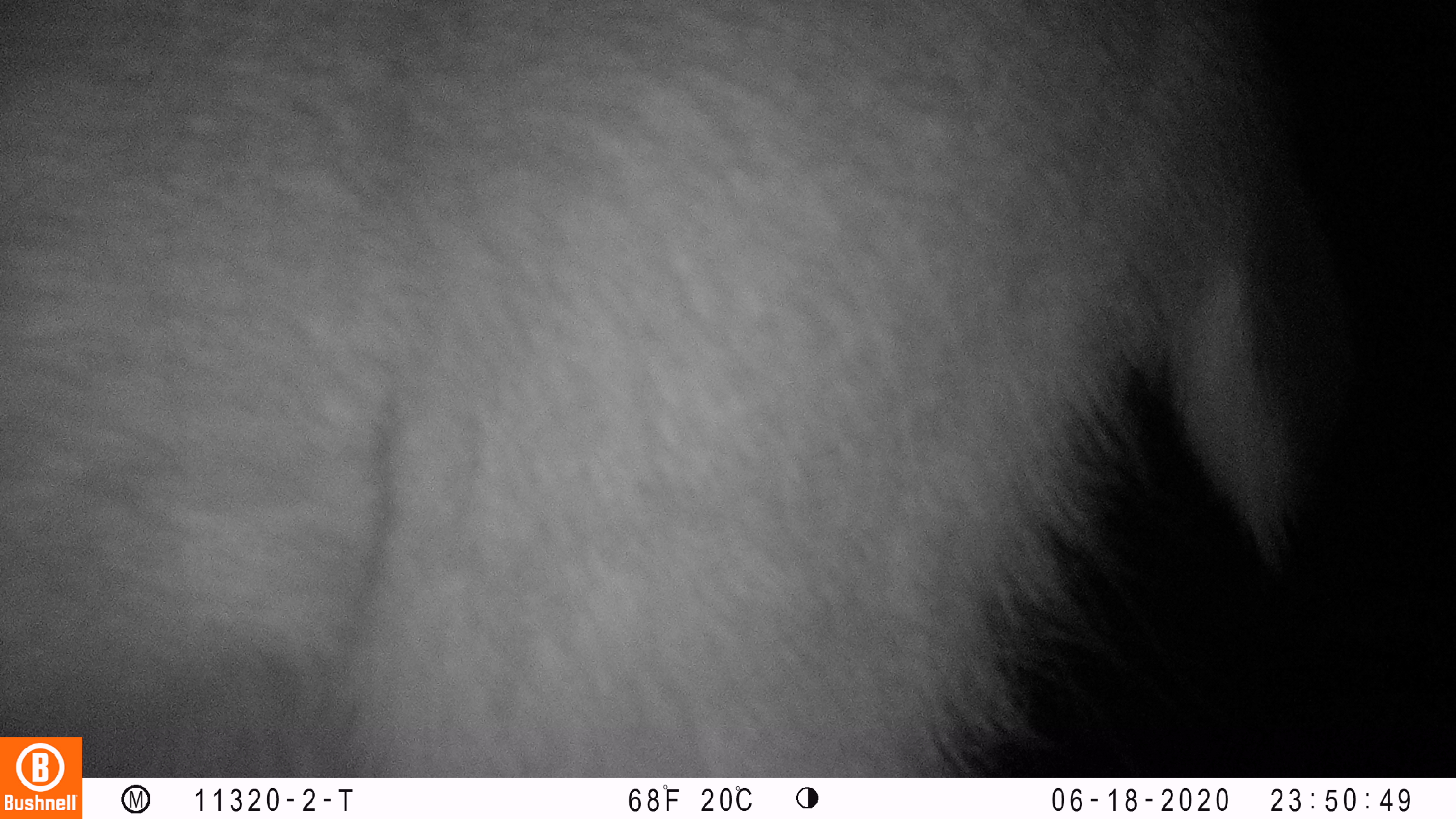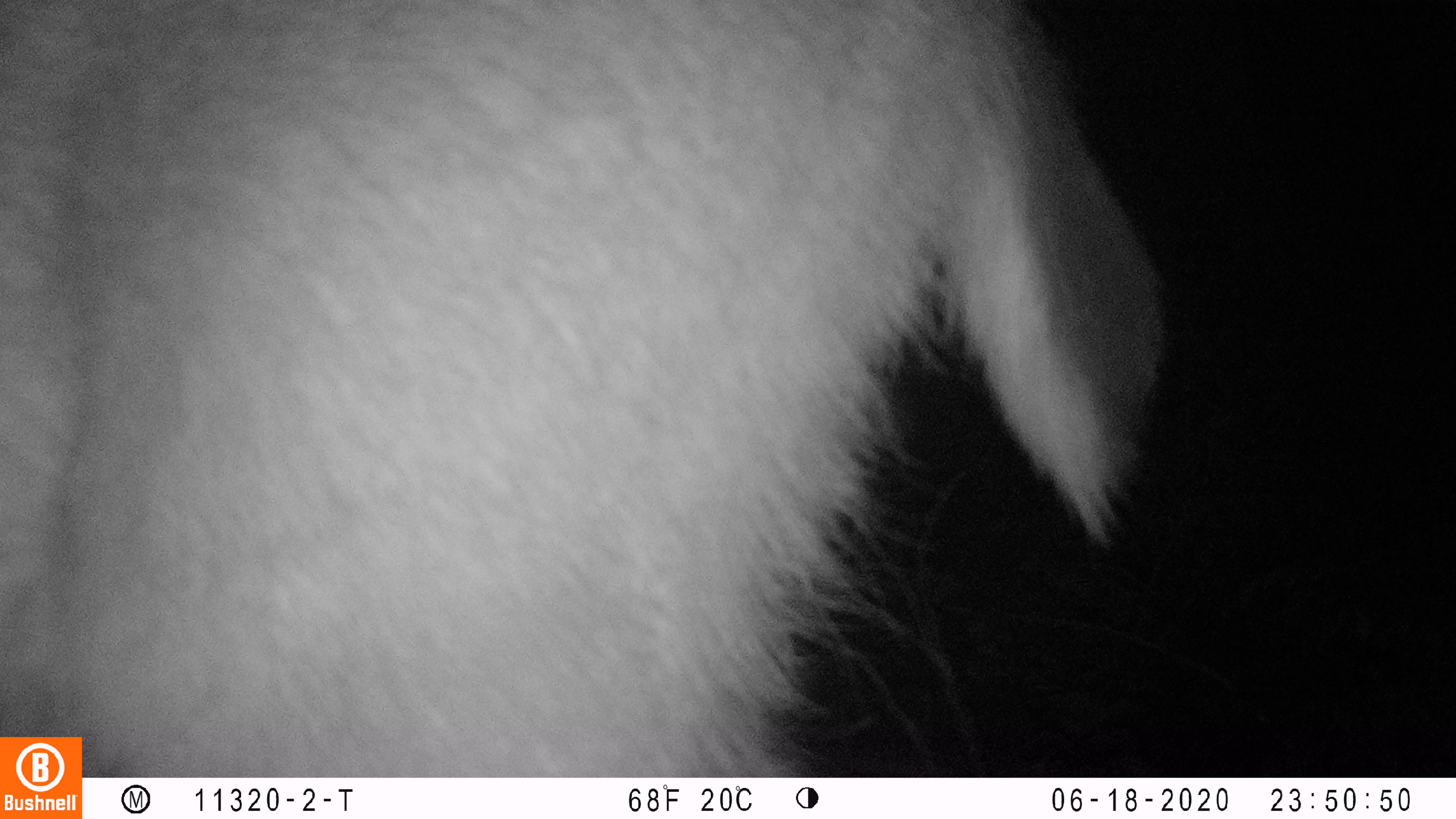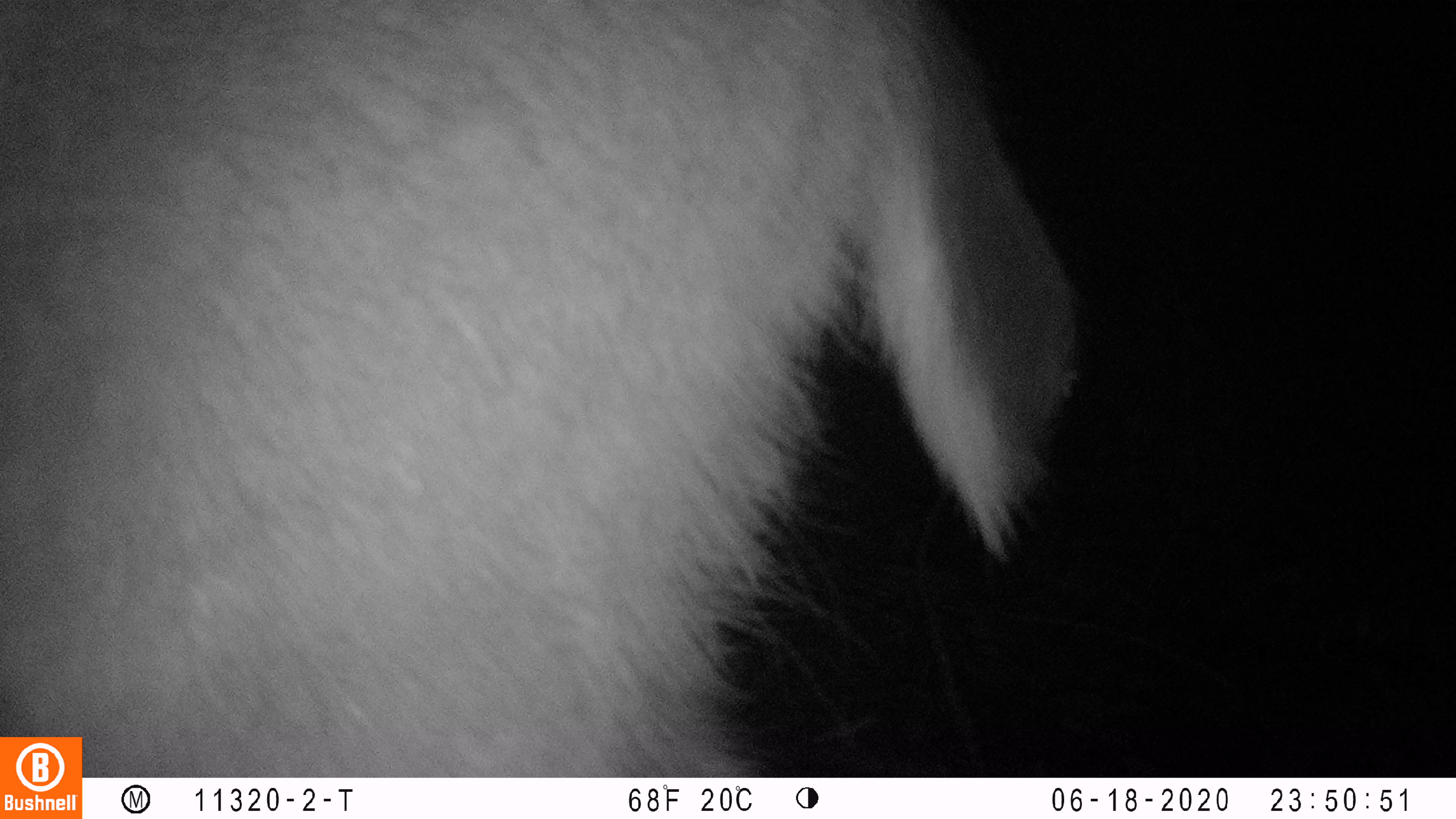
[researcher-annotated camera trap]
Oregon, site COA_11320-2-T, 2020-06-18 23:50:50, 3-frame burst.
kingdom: Animalia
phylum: Chordata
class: Mammalia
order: Artiodactyla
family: Cervidae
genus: Odocoileus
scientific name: Odocoileus hemionus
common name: black-tailed deer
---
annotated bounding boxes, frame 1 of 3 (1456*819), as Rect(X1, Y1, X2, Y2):
black-tailed deer: Rect(2, 2, 1371, 727)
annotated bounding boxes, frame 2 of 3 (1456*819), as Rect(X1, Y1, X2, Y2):
black-tailed deer: Rect(0, 2, 1183, 732)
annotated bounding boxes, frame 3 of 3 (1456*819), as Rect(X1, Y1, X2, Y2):
black-tailed deer: Rect(0, 1, 1098, 727)